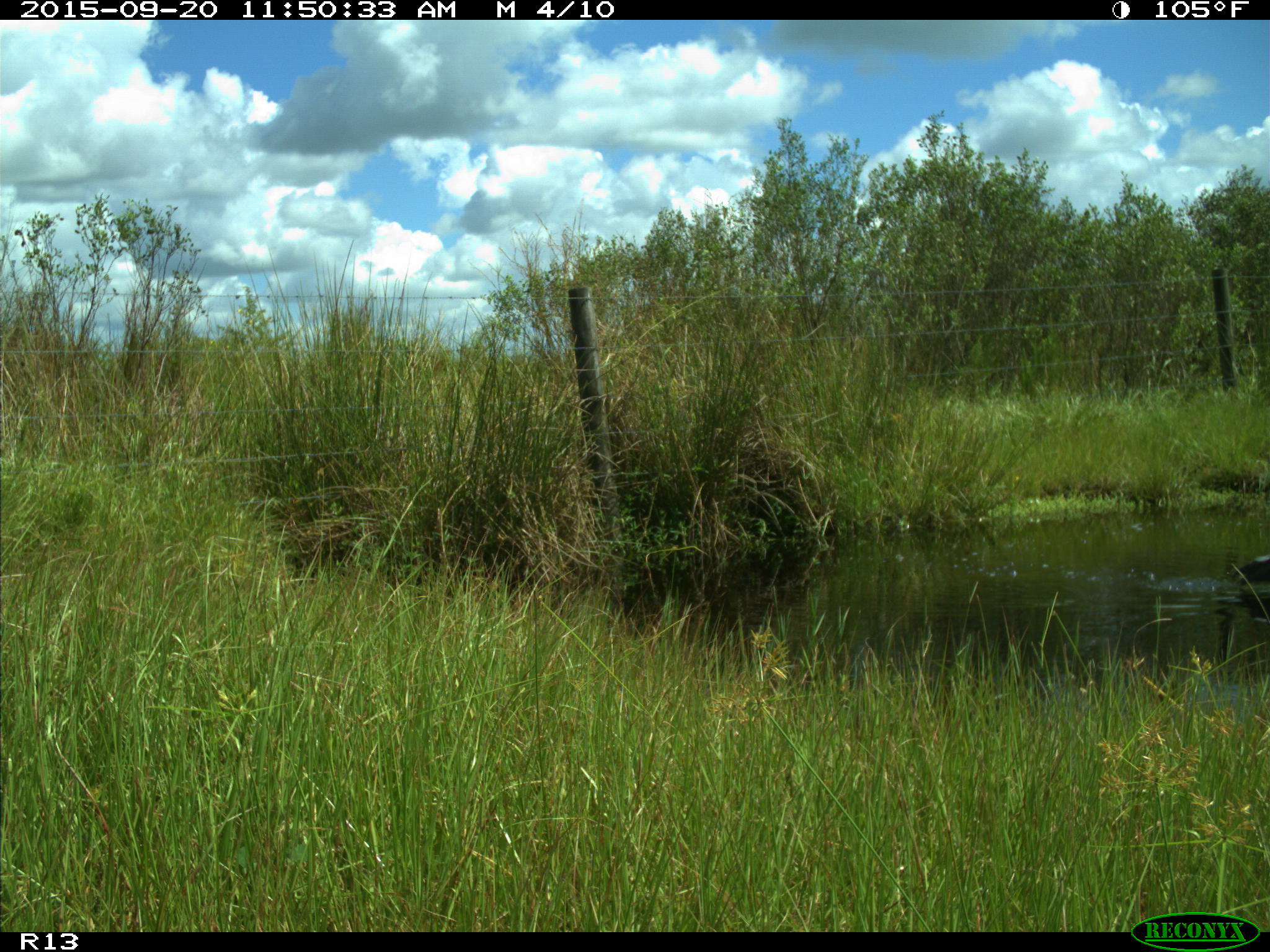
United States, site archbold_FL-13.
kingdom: Animalia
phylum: Chordata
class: Aves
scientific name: Aves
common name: birds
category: unidentified bird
Unidentified bird (birds) (Aves).